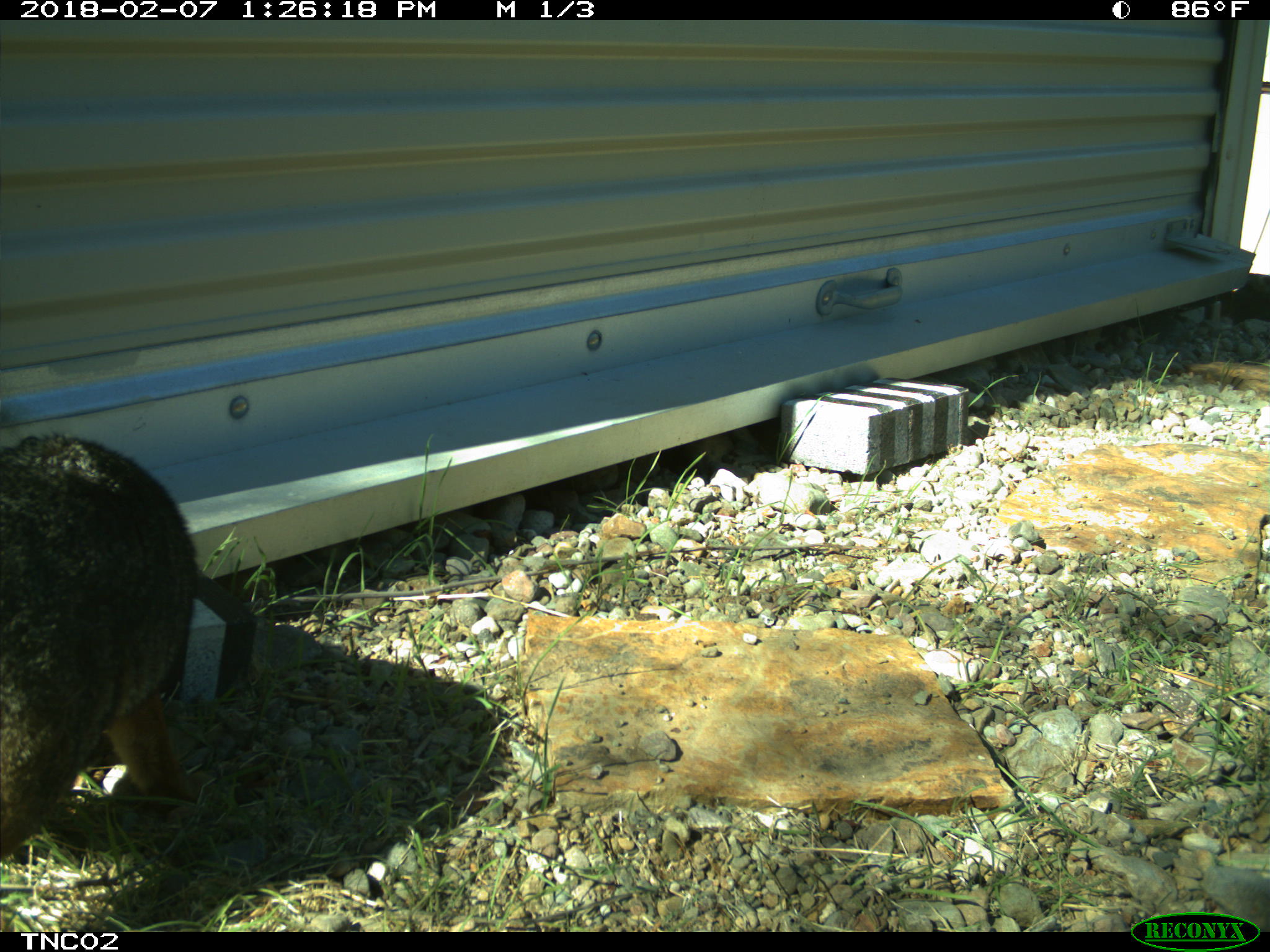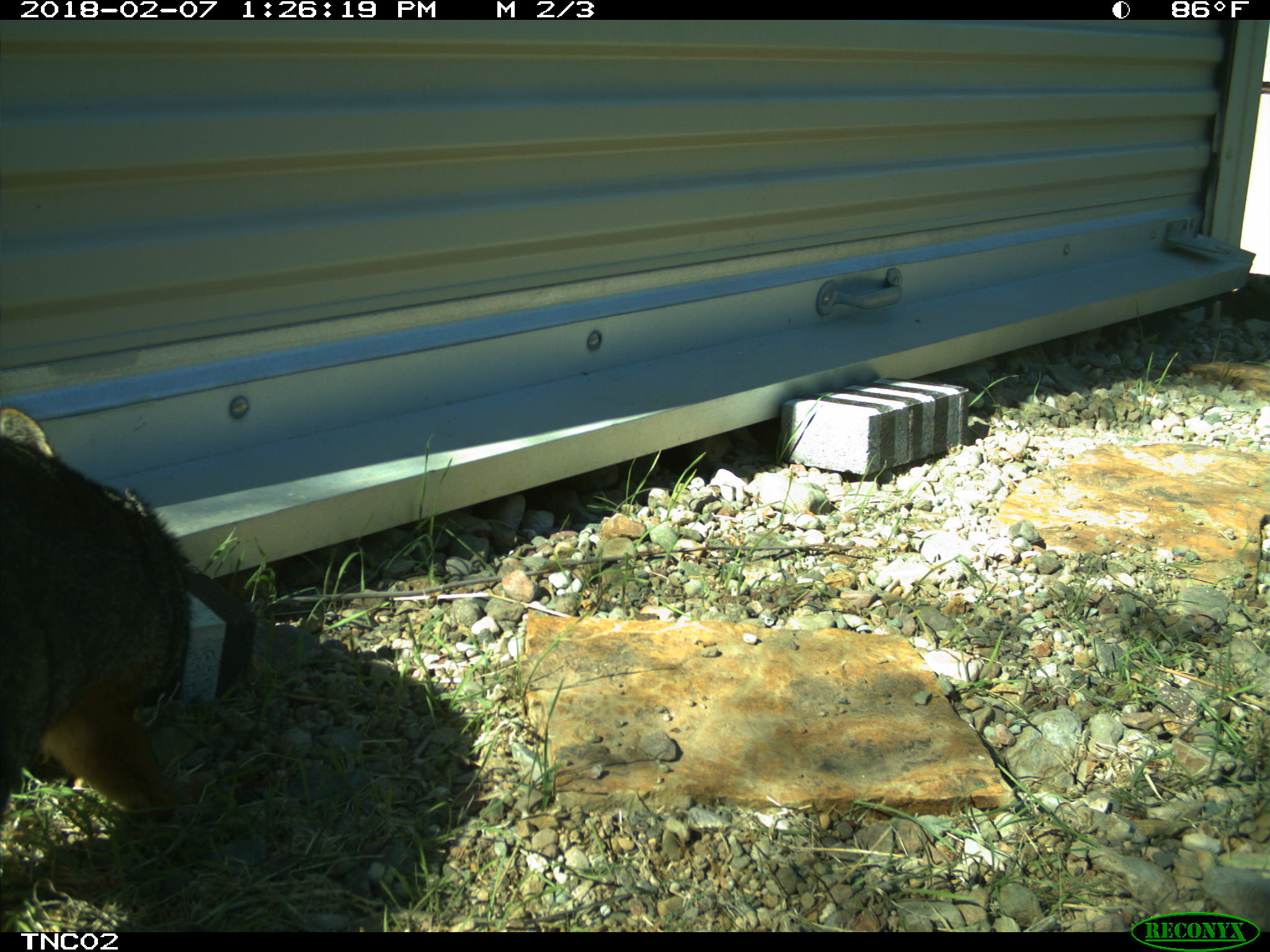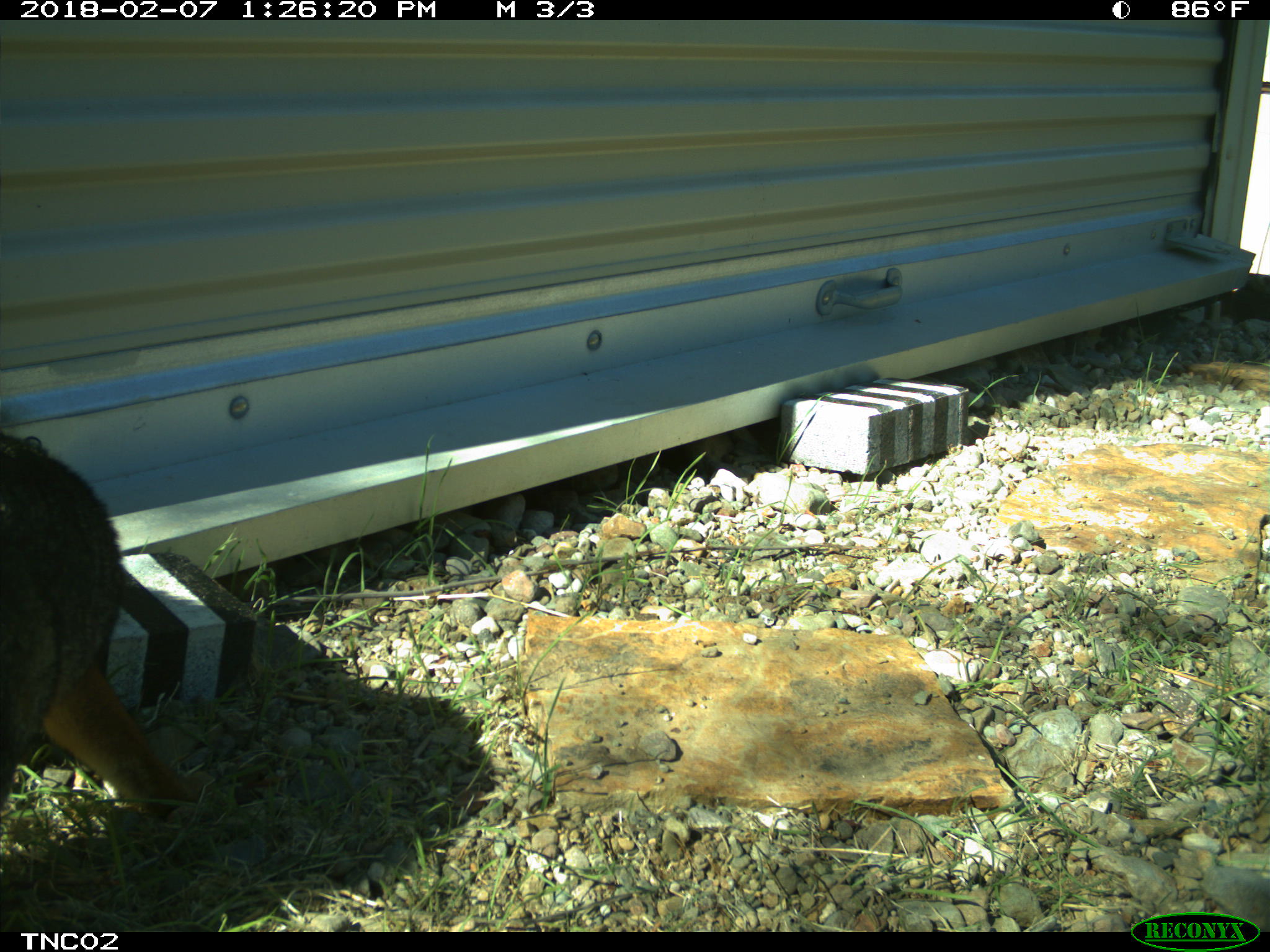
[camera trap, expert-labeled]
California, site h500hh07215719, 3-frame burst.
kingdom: Animalia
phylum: Chordata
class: Mammalia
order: Carnivora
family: Canidae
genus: Urocyon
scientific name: Urocyon littoralis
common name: island fox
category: fox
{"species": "fox (island fox) (Urocyon littoralis)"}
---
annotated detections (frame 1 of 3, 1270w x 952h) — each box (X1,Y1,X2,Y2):
fox: (0,430,197,862)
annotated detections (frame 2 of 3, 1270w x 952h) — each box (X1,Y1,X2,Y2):
fox: (0,408,215,824)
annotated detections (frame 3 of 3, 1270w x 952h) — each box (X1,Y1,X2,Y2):
fox: (0,436,205,826)